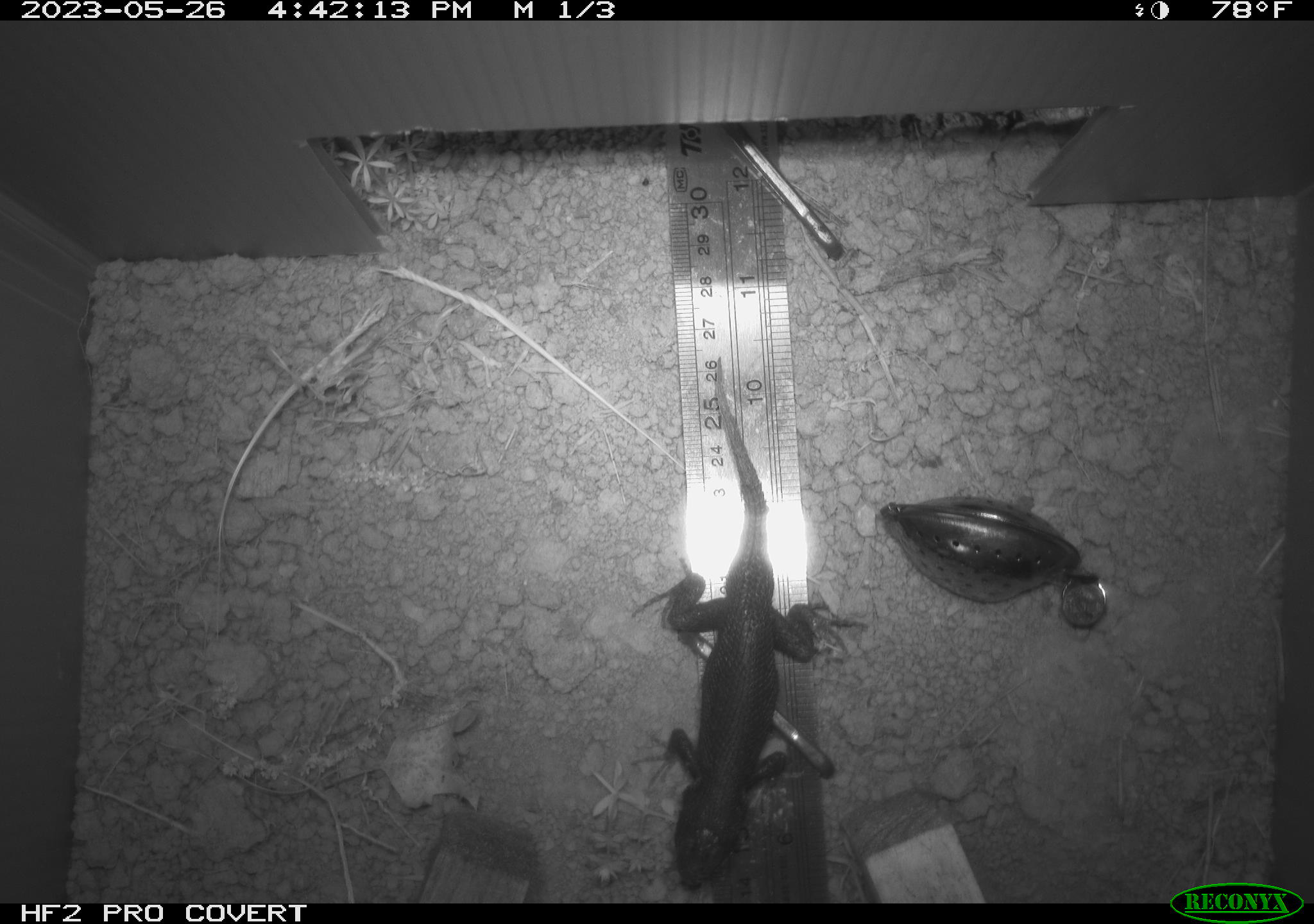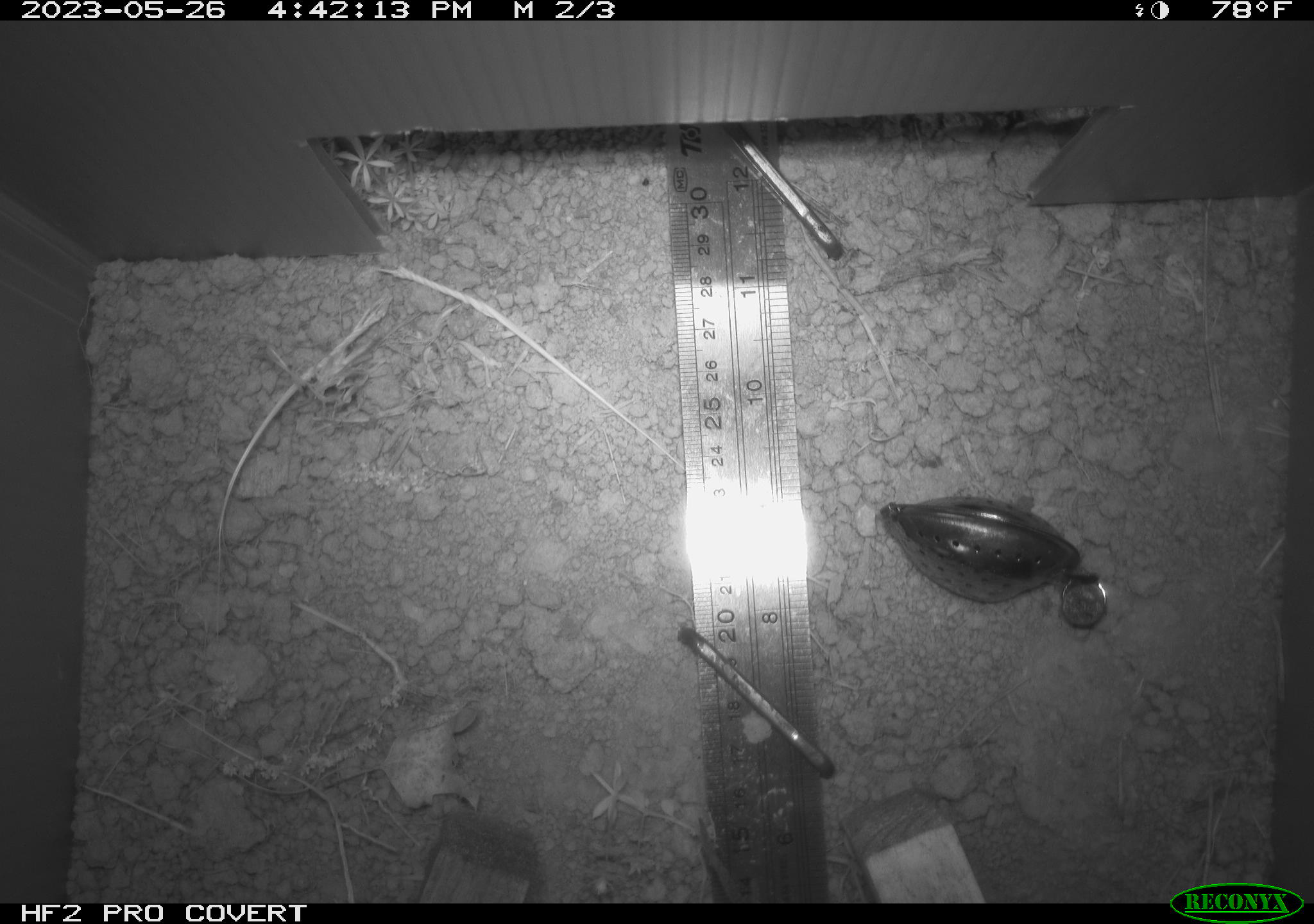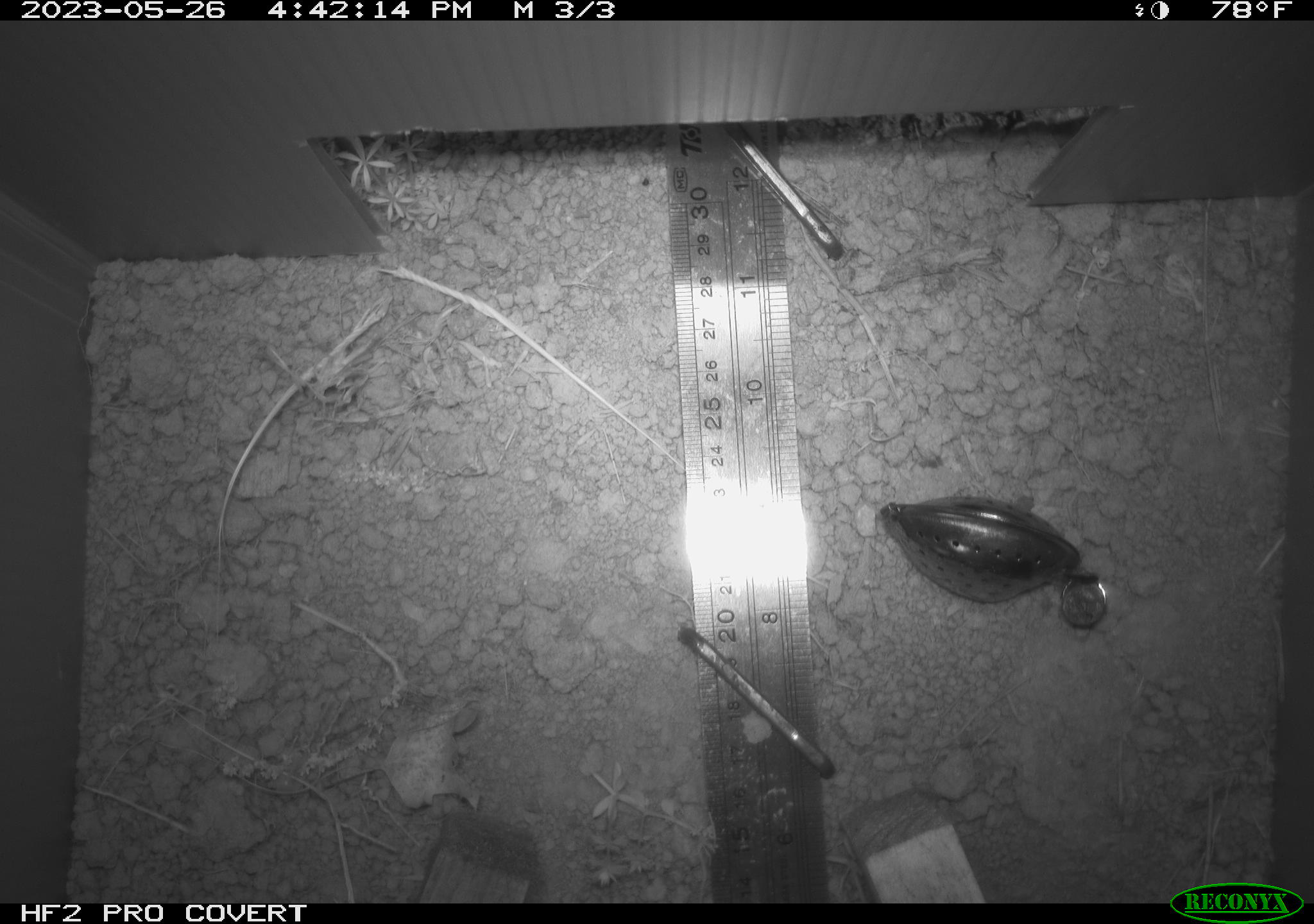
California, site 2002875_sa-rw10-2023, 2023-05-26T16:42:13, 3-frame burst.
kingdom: Animalia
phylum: Chordata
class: Reptilia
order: Squamata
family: Phrynosomatidae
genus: Sceloporus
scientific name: Sceloporus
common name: spiny lizards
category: sceloporus species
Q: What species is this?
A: Sceloporus species (spiny lizards) (Sceloporus).